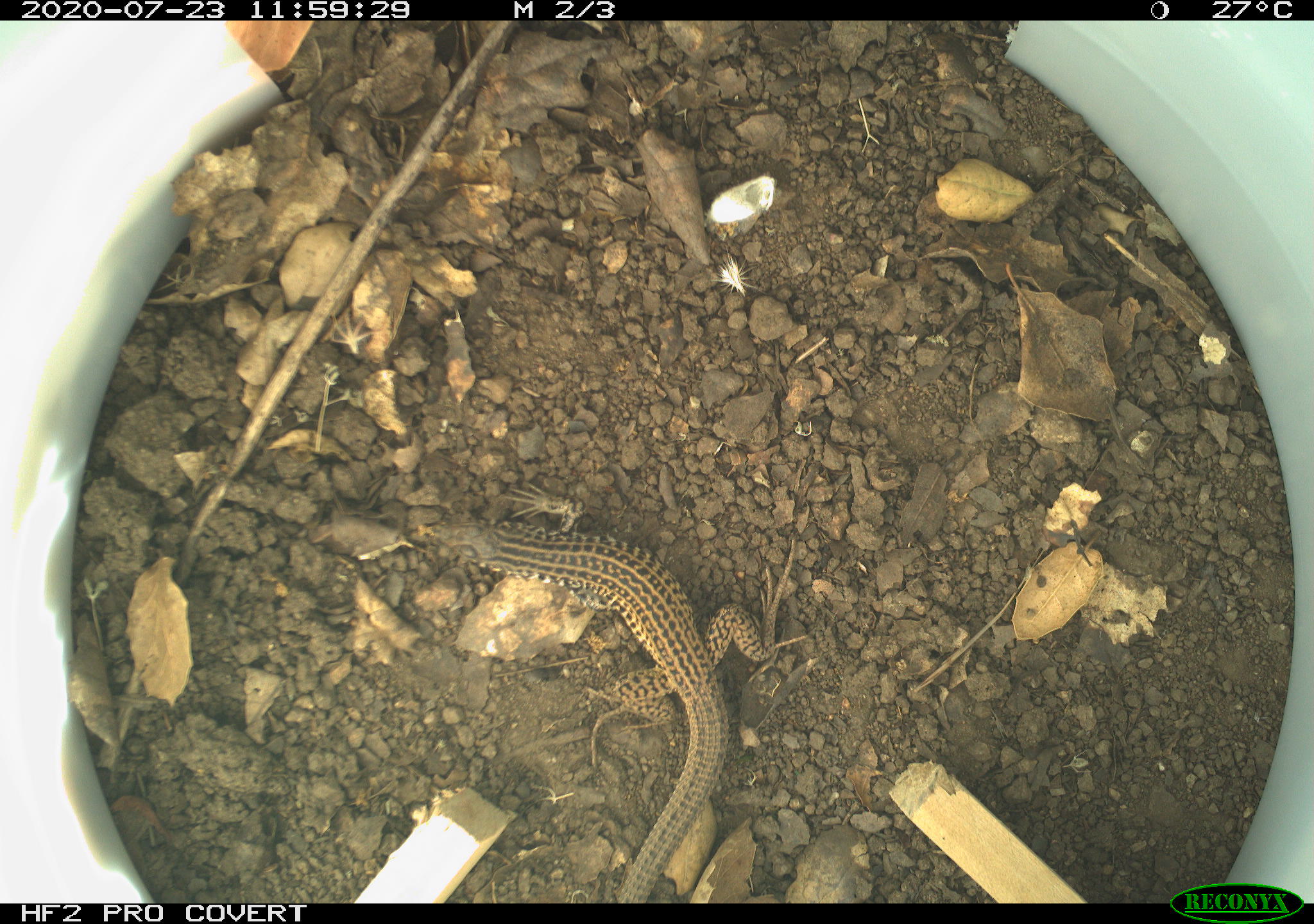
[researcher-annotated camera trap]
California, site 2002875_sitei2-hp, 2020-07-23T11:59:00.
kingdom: Animalia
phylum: Chordata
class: Reptilia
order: Squamata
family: Teiidae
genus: Aspidoscelis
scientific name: Aspidoscelis tigris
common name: western whiptail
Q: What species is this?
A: Western whiptail (Aspidoscelis tigris).